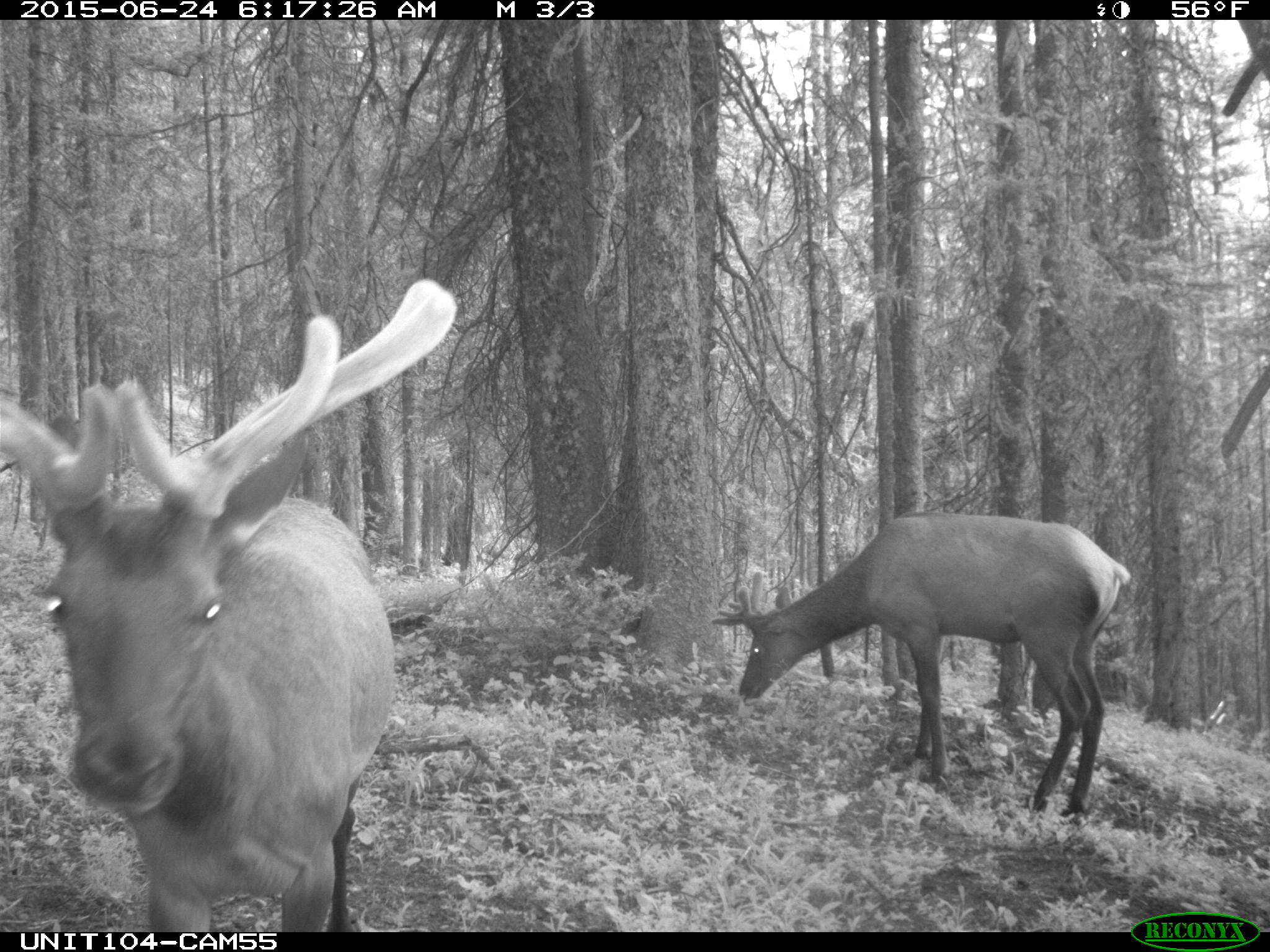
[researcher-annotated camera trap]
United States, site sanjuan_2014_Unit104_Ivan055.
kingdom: Animalia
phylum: Chordata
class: Mammalia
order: Artiodactyla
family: Cervidae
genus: Cervus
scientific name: Cervus elaphus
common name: red deer